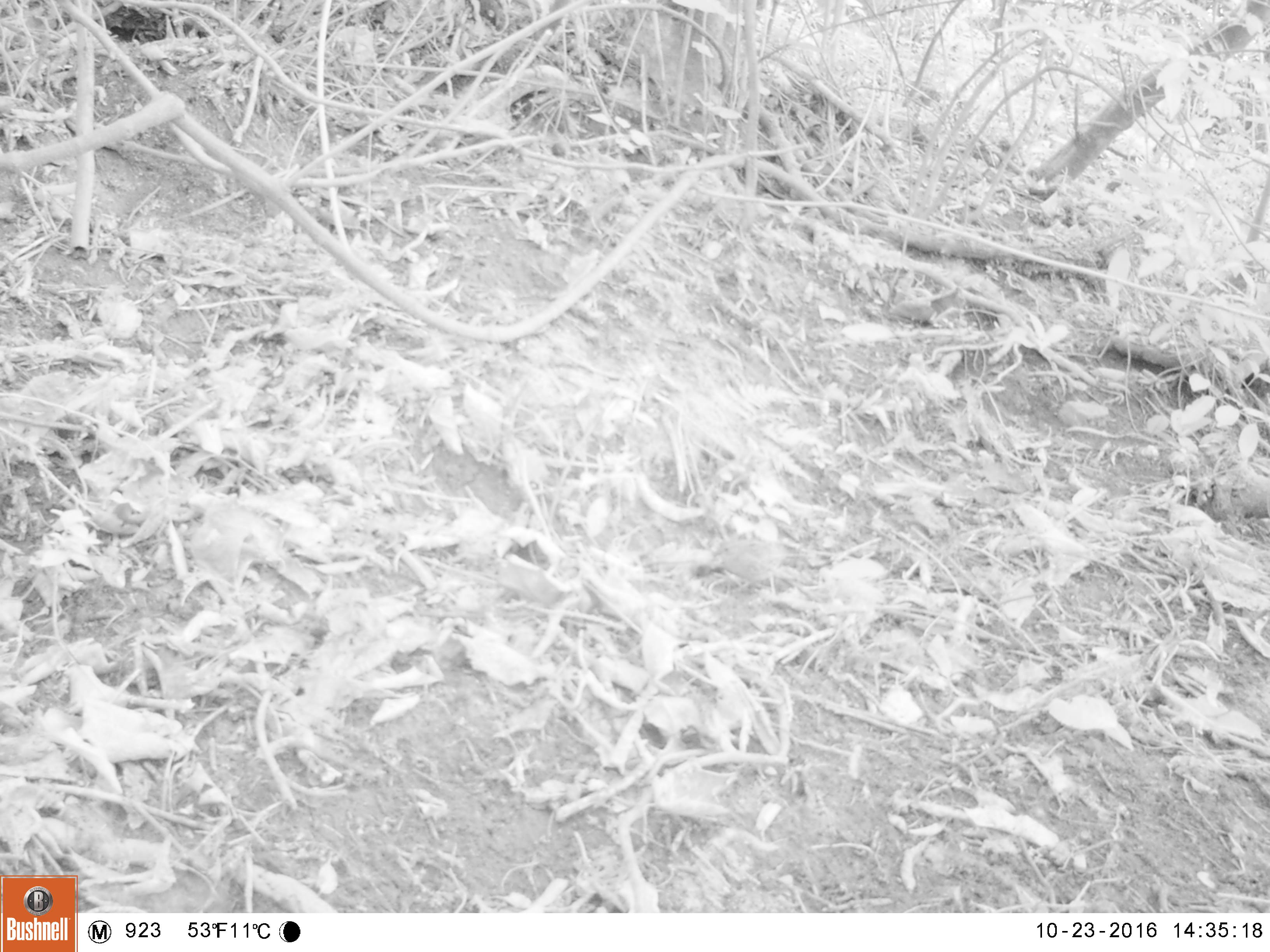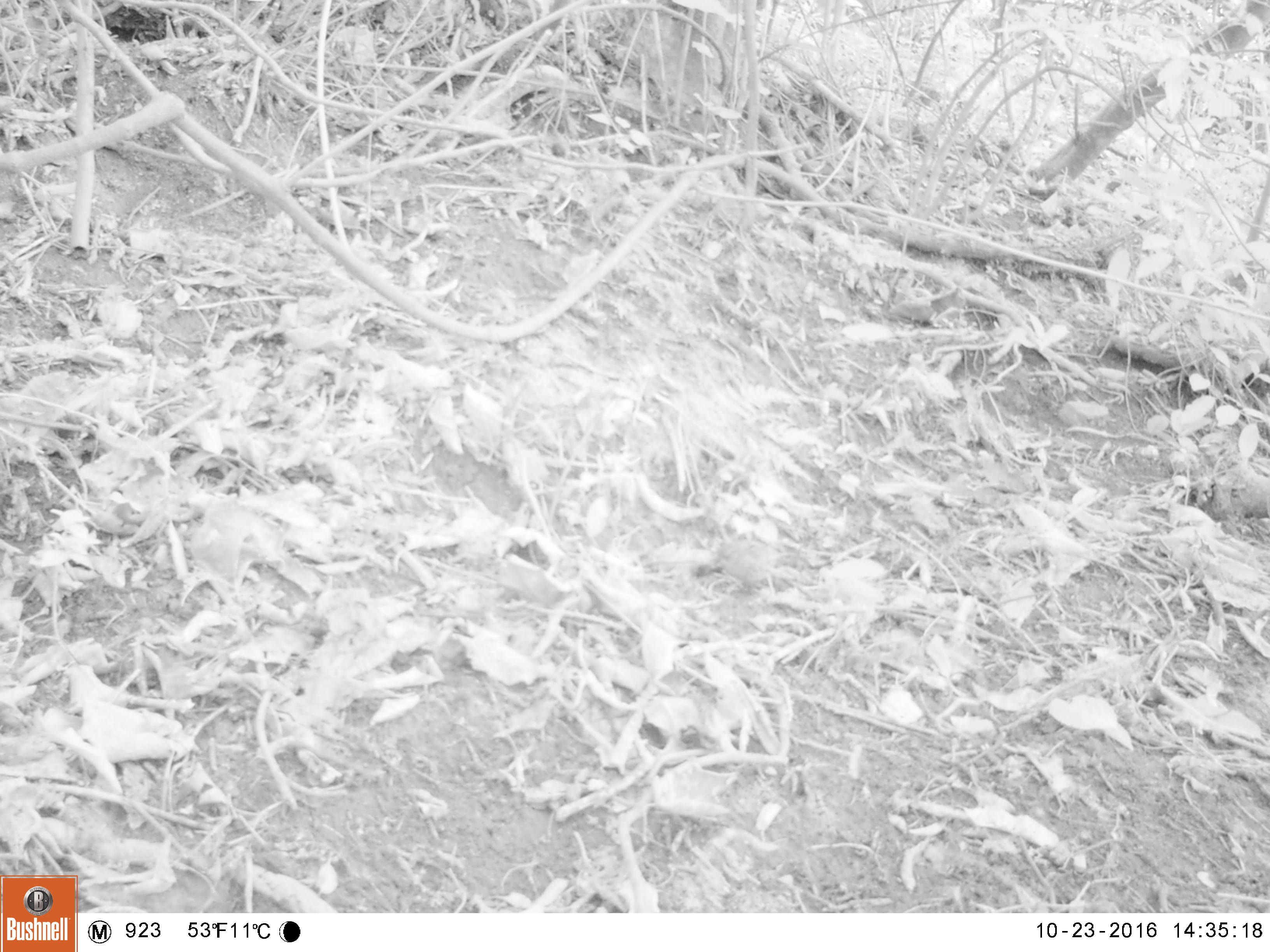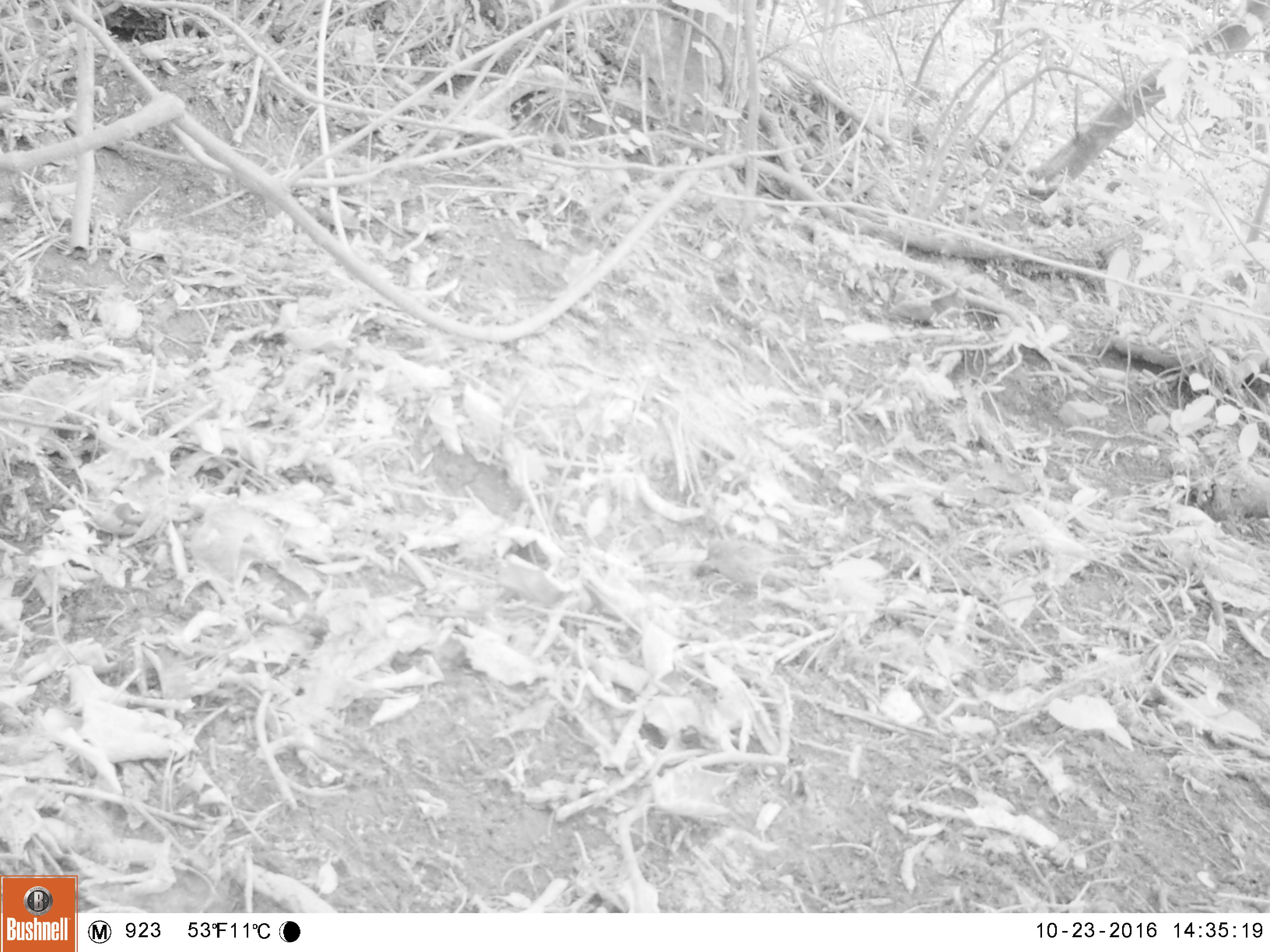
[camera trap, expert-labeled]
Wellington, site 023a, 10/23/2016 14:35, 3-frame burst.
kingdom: Animalia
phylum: Chordata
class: Aves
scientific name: Aves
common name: bird